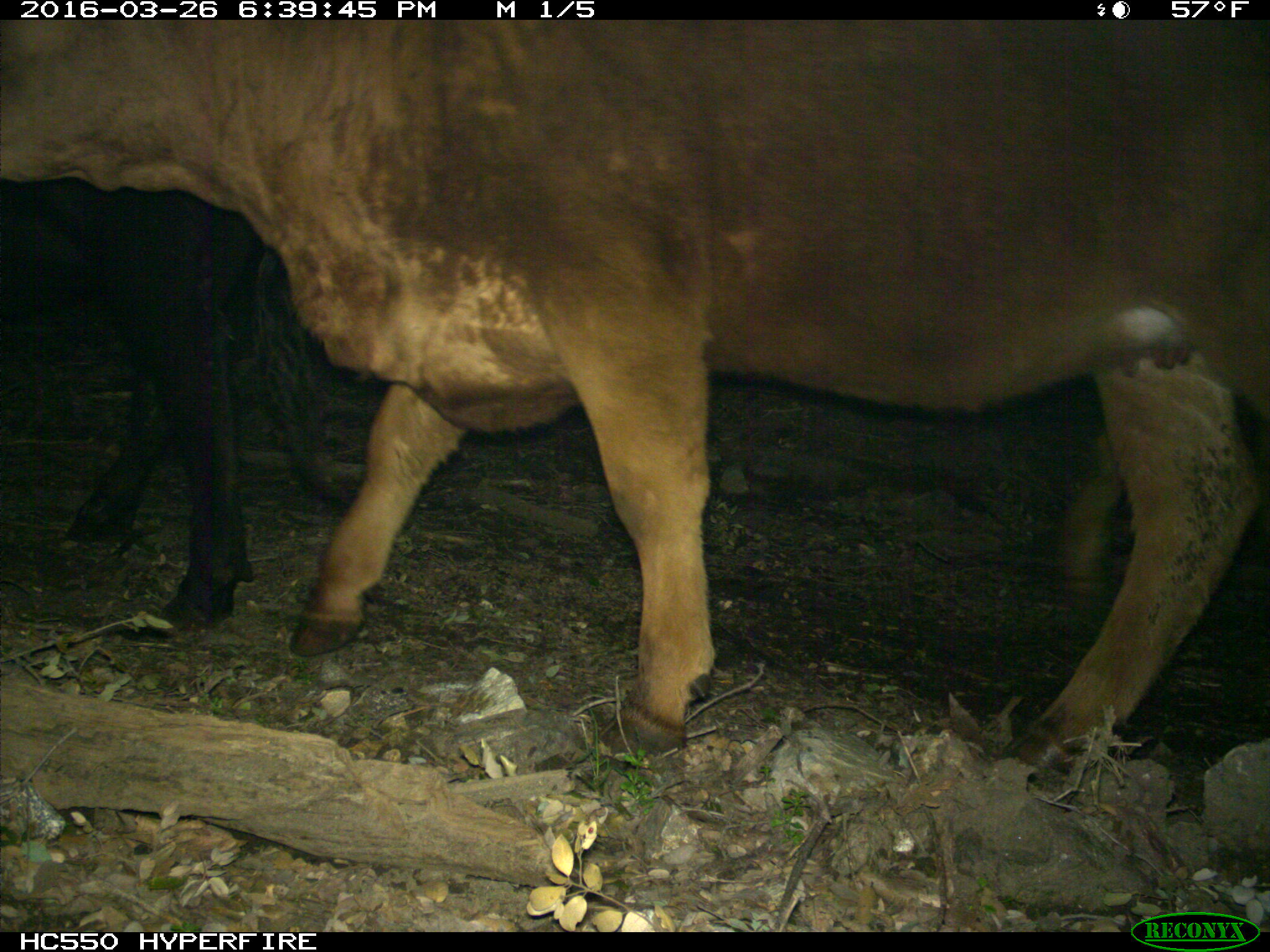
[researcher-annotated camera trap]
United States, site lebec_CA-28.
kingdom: Animalia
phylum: Chordata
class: Mammalia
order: Artiodactyla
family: Bovidae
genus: Bos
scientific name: Bos taurus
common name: domestic cow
Bos taurus (domestic cow).